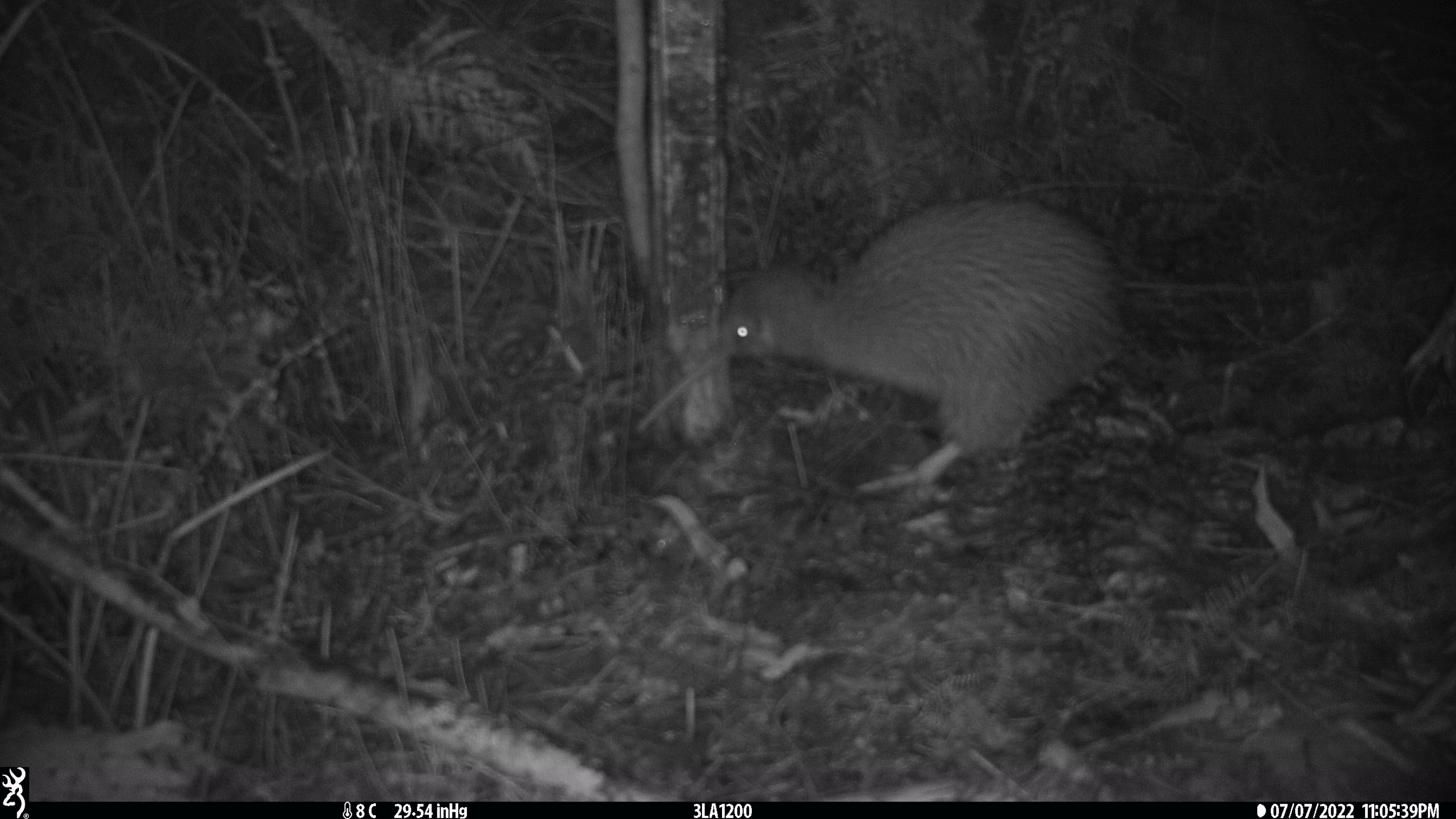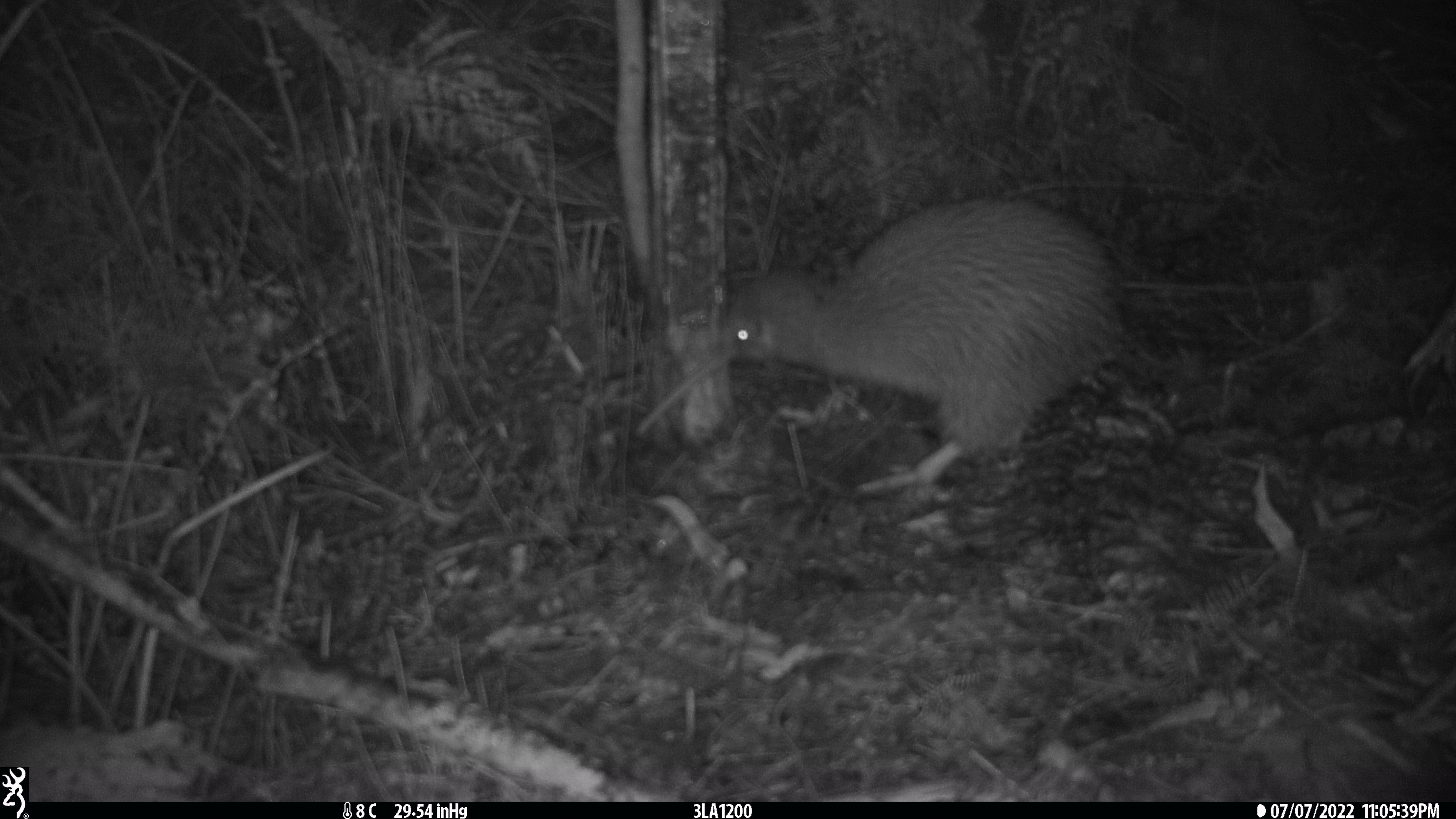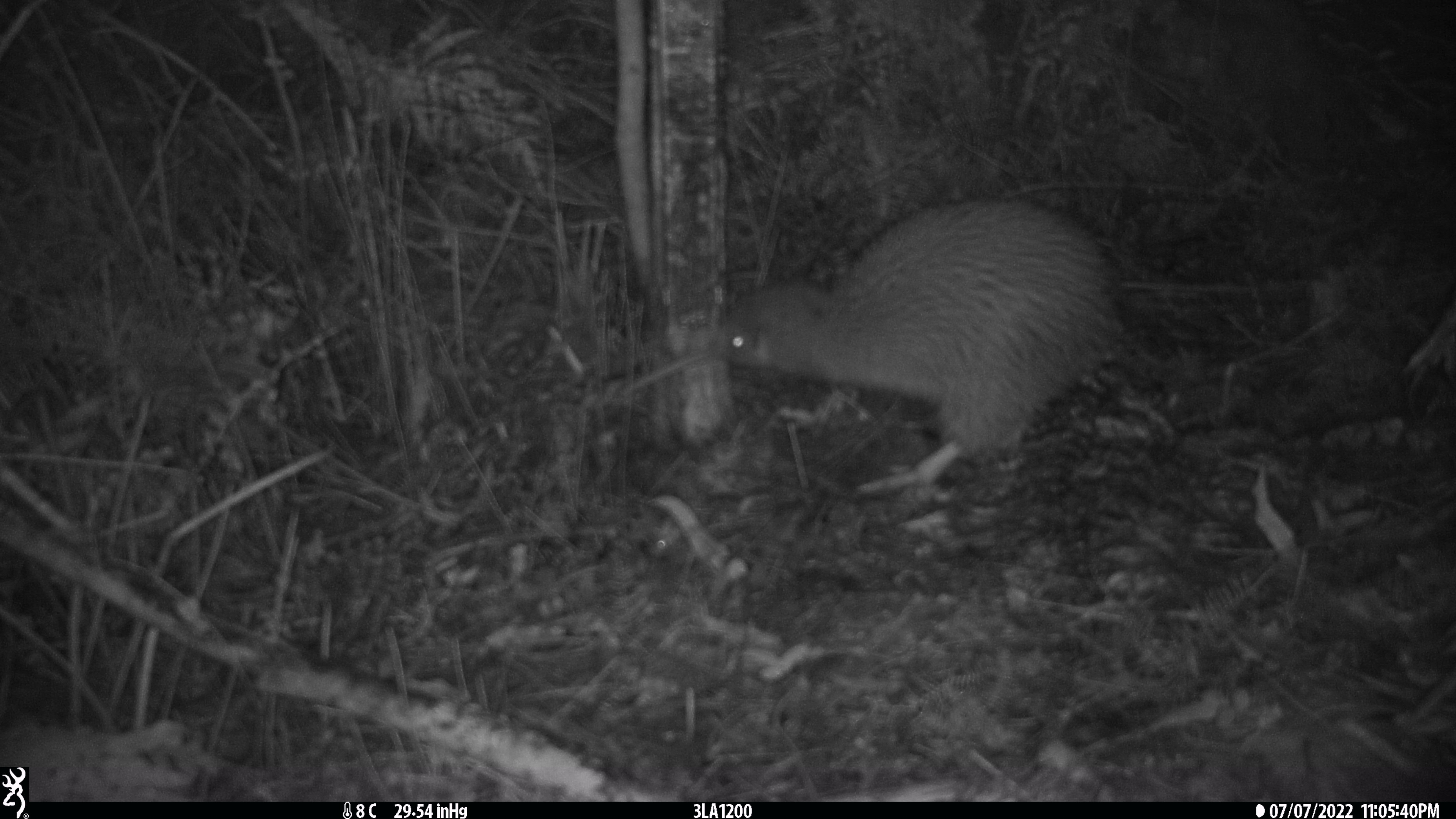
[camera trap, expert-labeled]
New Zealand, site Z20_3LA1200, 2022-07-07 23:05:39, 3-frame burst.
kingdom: Animalia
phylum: Chordata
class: Aves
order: Apterygiformes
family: Apterygidae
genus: Apteryx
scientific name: Apteryx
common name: kiwi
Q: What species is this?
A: Kiwi (Apteryx).